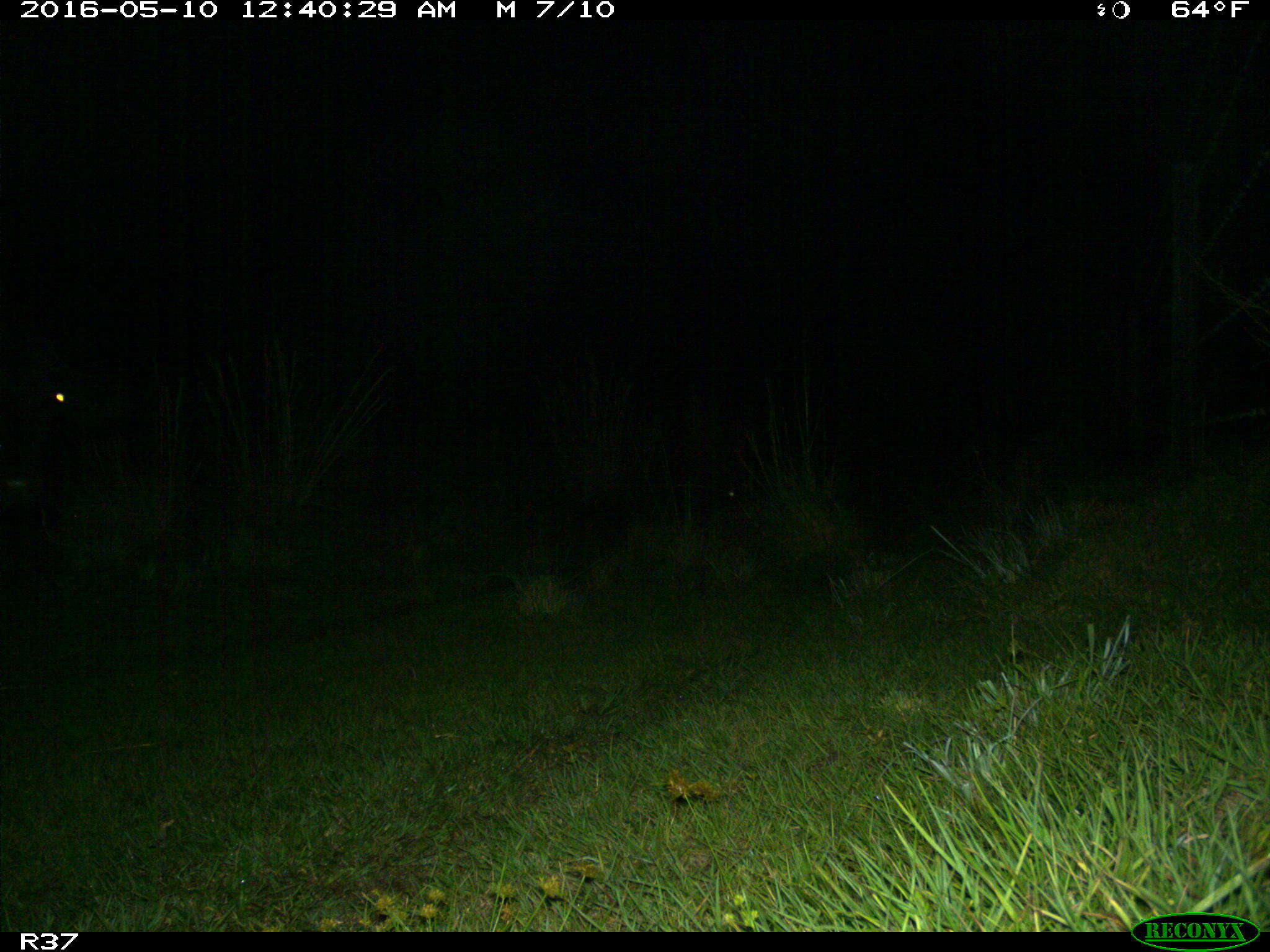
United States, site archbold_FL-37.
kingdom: Animalia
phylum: Chordata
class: Mammalia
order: Artiodactyla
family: Bovidae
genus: Bos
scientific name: Bos taurus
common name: domestic cow